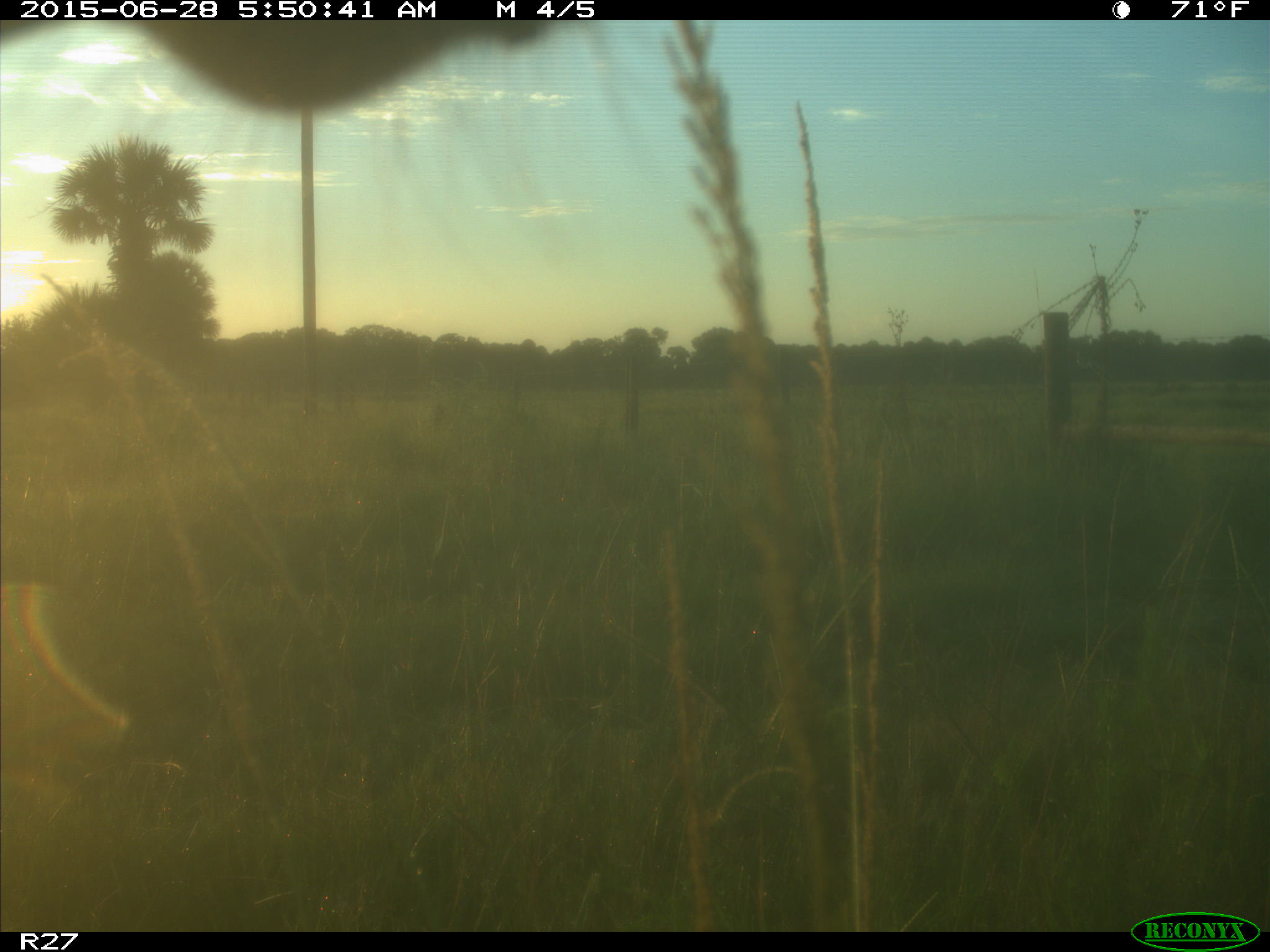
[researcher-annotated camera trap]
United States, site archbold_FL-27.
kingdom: Animalia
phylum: Chordata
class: Mammalia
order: Artiodactyla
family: Bovidae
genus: Bos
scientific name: Bos taurus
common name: domestic cow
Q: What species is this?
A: Bos taurus (domestic cow).